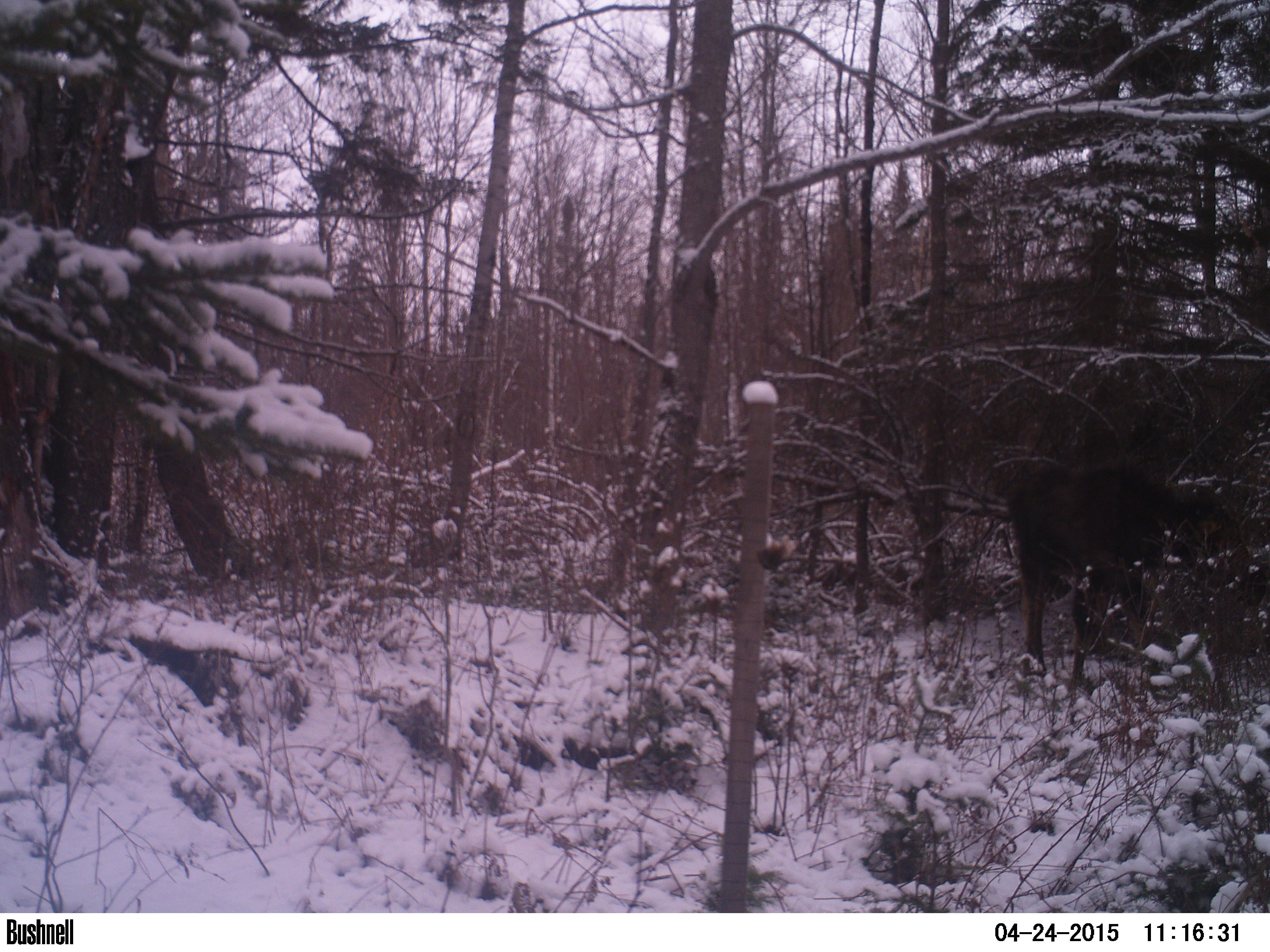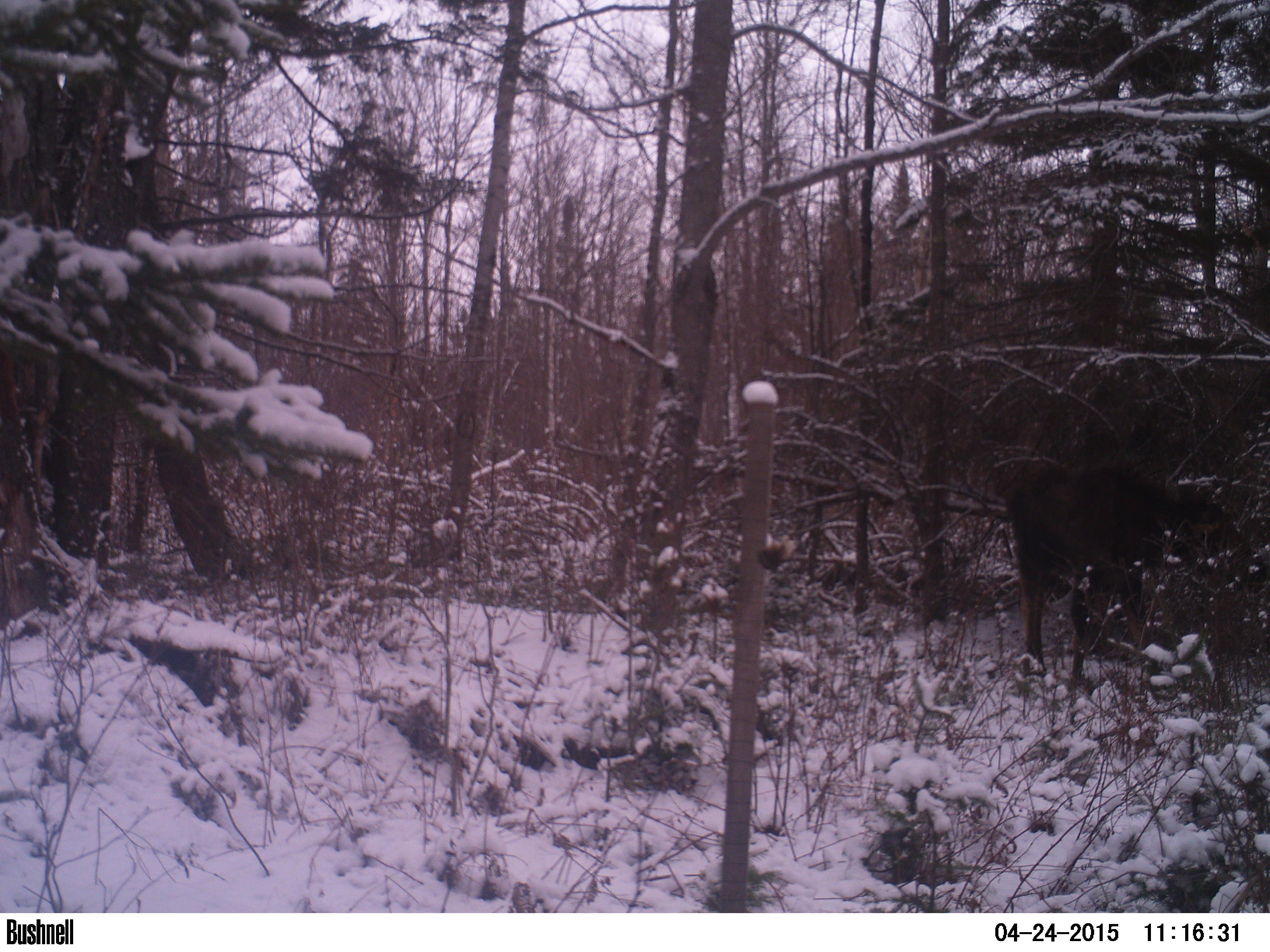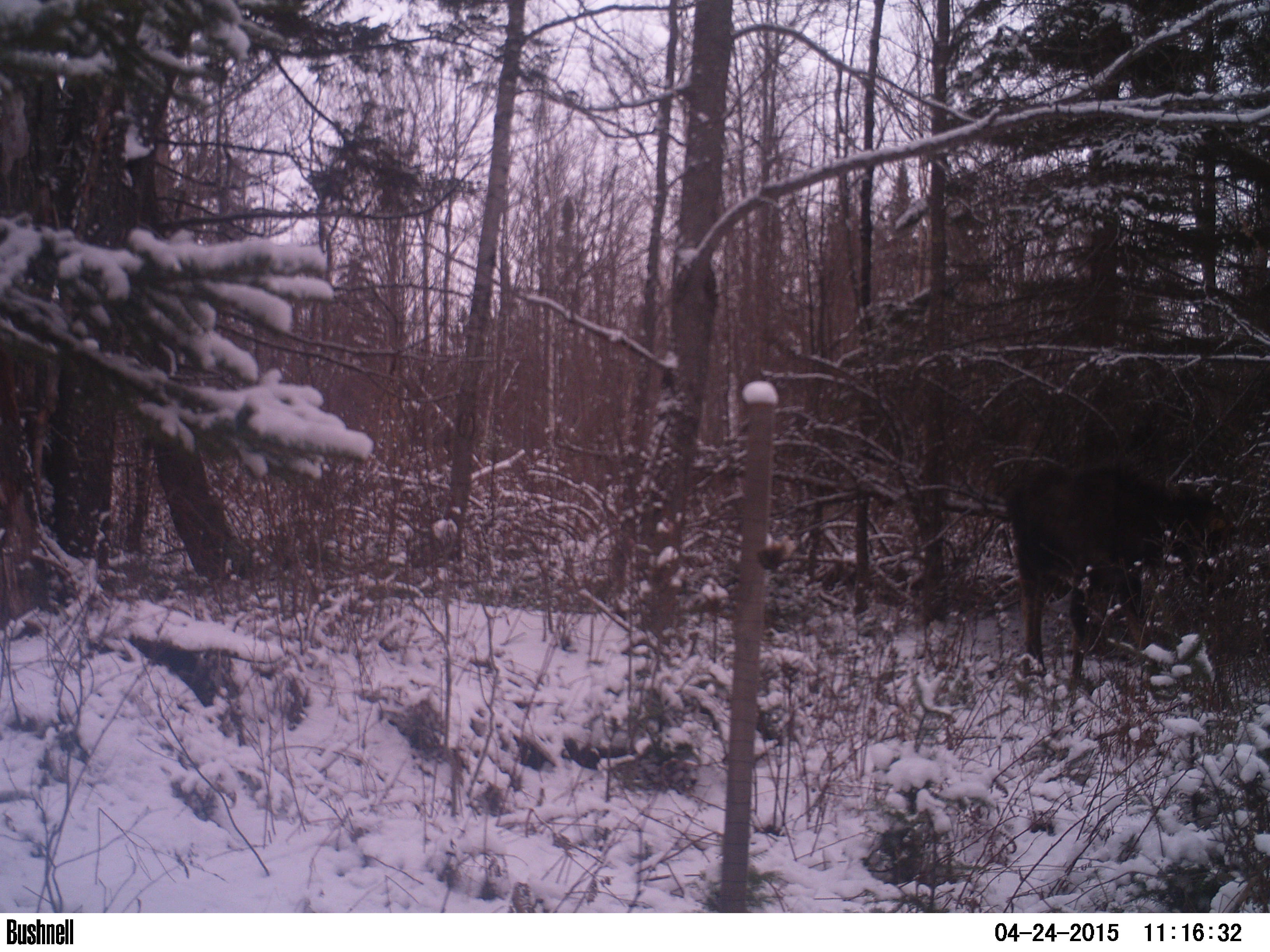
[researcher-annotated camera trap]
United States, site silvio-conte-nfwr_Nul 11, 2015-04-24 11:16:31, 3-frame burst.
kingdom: Animalia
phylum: Chordata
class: Mammalia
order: Artiodactyla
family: Cervidae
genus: Alces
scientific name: Alces alces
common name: moose